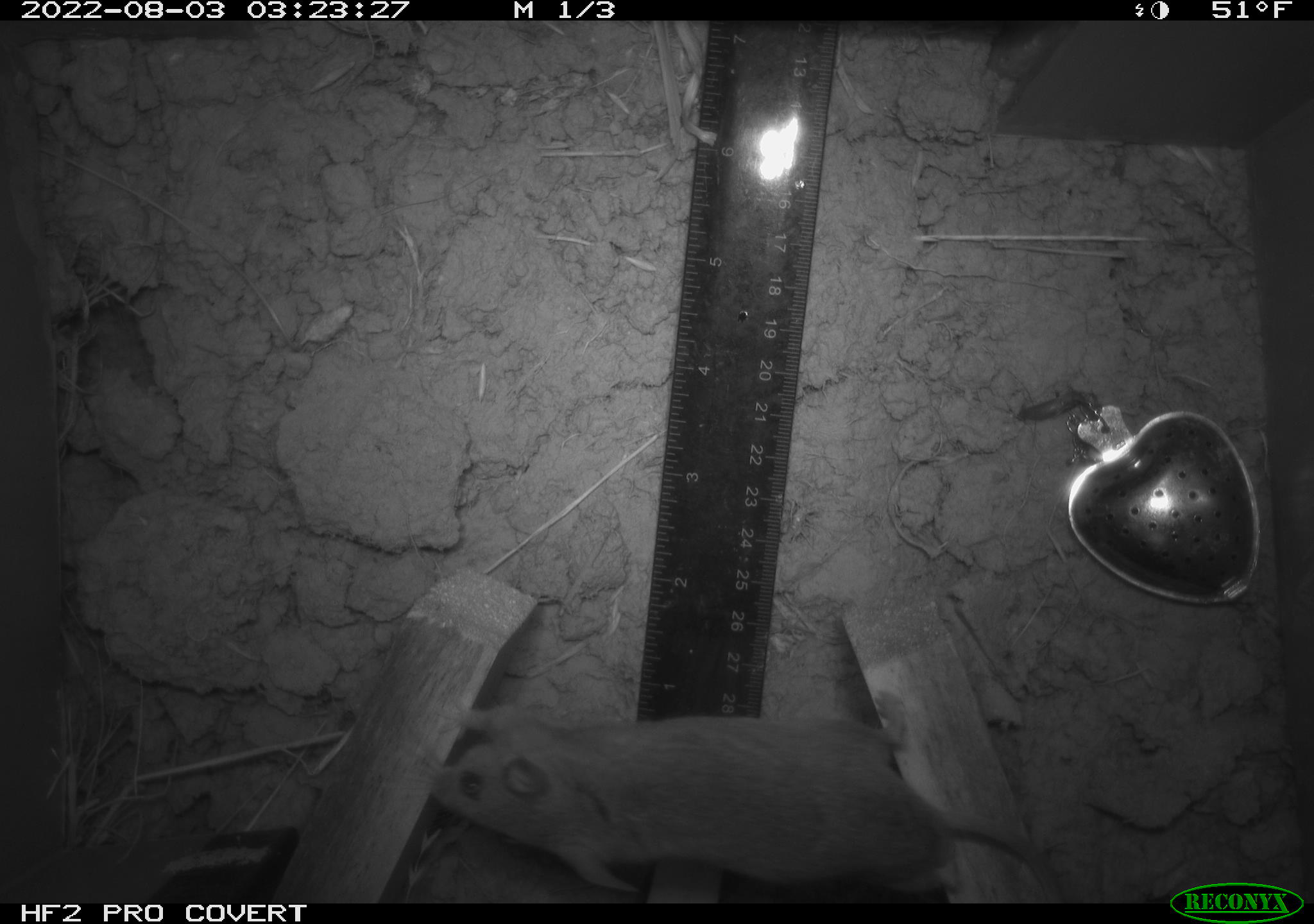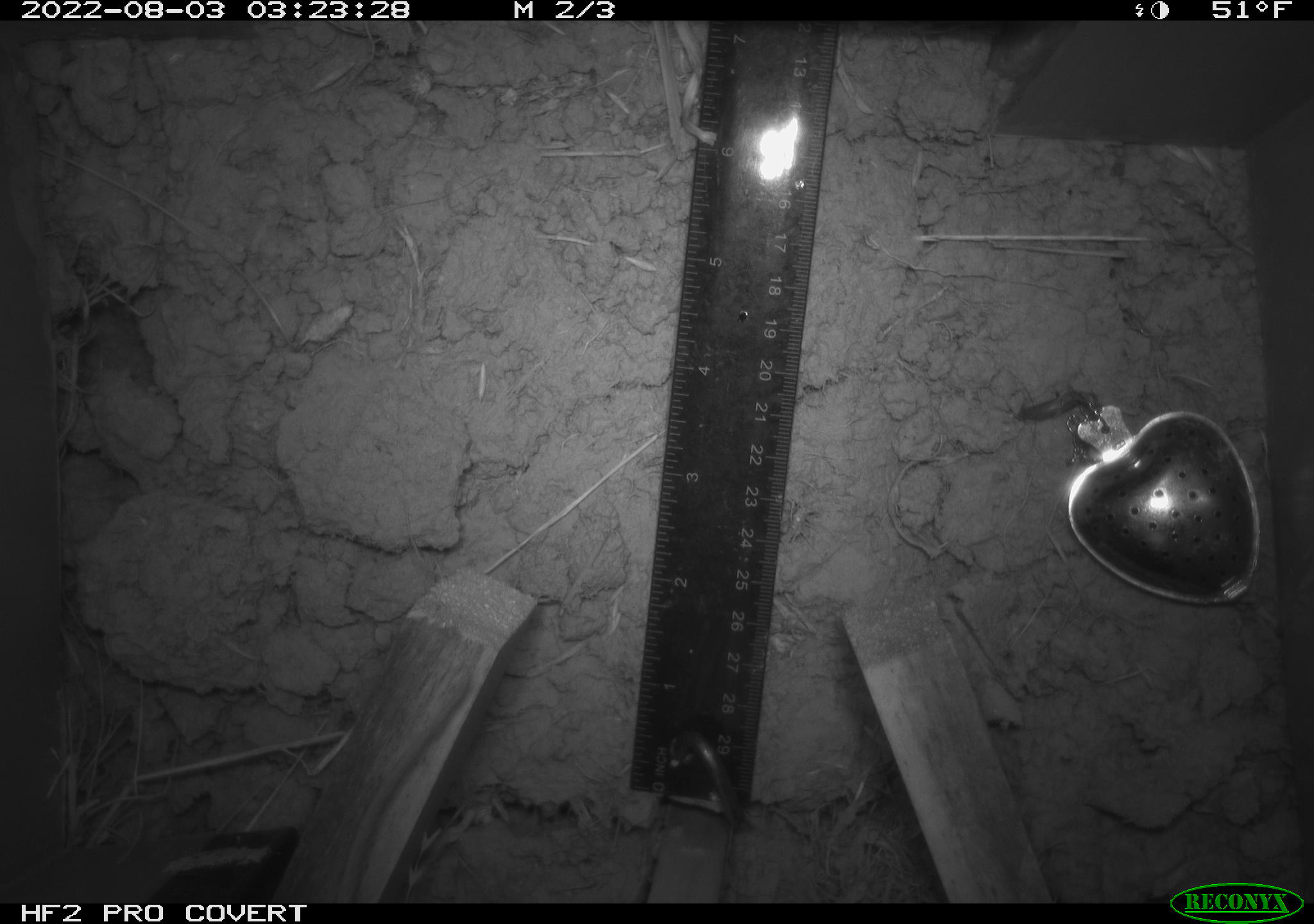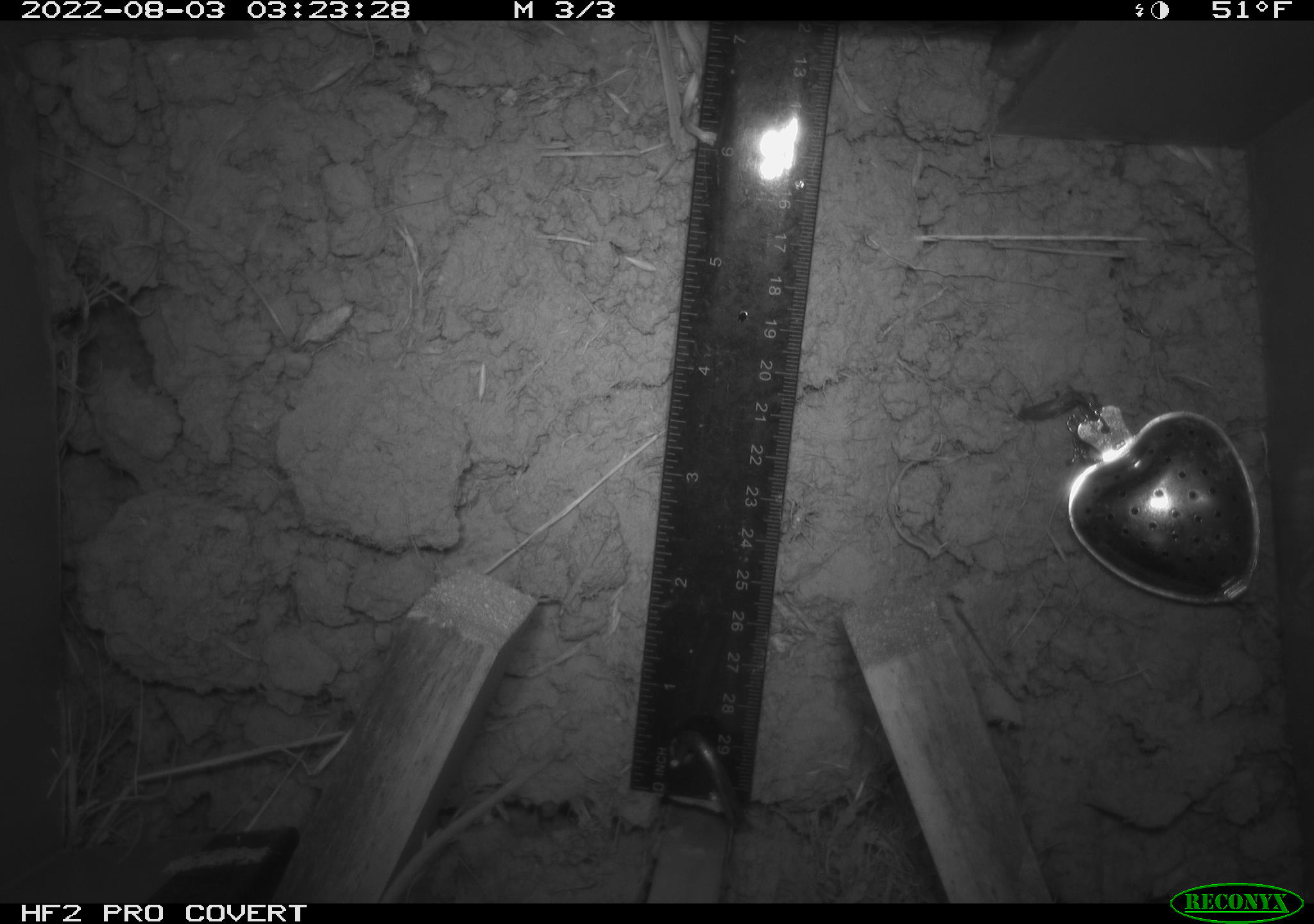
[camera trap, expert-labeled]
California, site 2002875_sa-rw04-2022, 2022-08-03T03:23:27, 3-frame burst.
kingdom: Animalia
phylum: Chordata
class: Mammalia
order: Rodentia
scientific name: Rodentia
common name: mouse species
Mouse species (Rodentia).